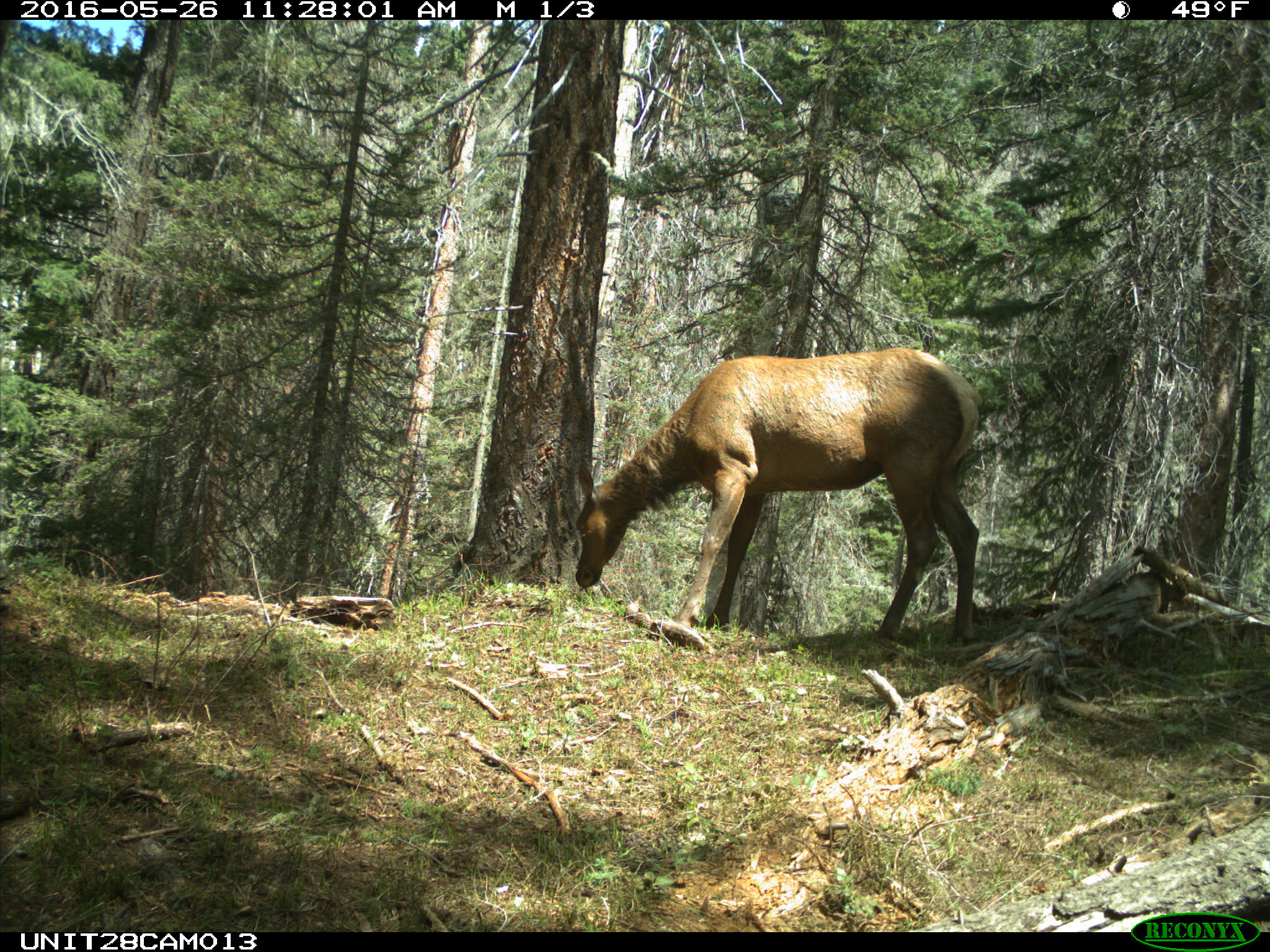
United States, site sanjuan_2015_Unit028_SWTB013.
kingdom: Animalia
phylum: Chordata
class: Mammalia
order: Artiodactyla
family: Cervidae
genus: Cervus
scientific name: Cervus elaphus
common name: red deer